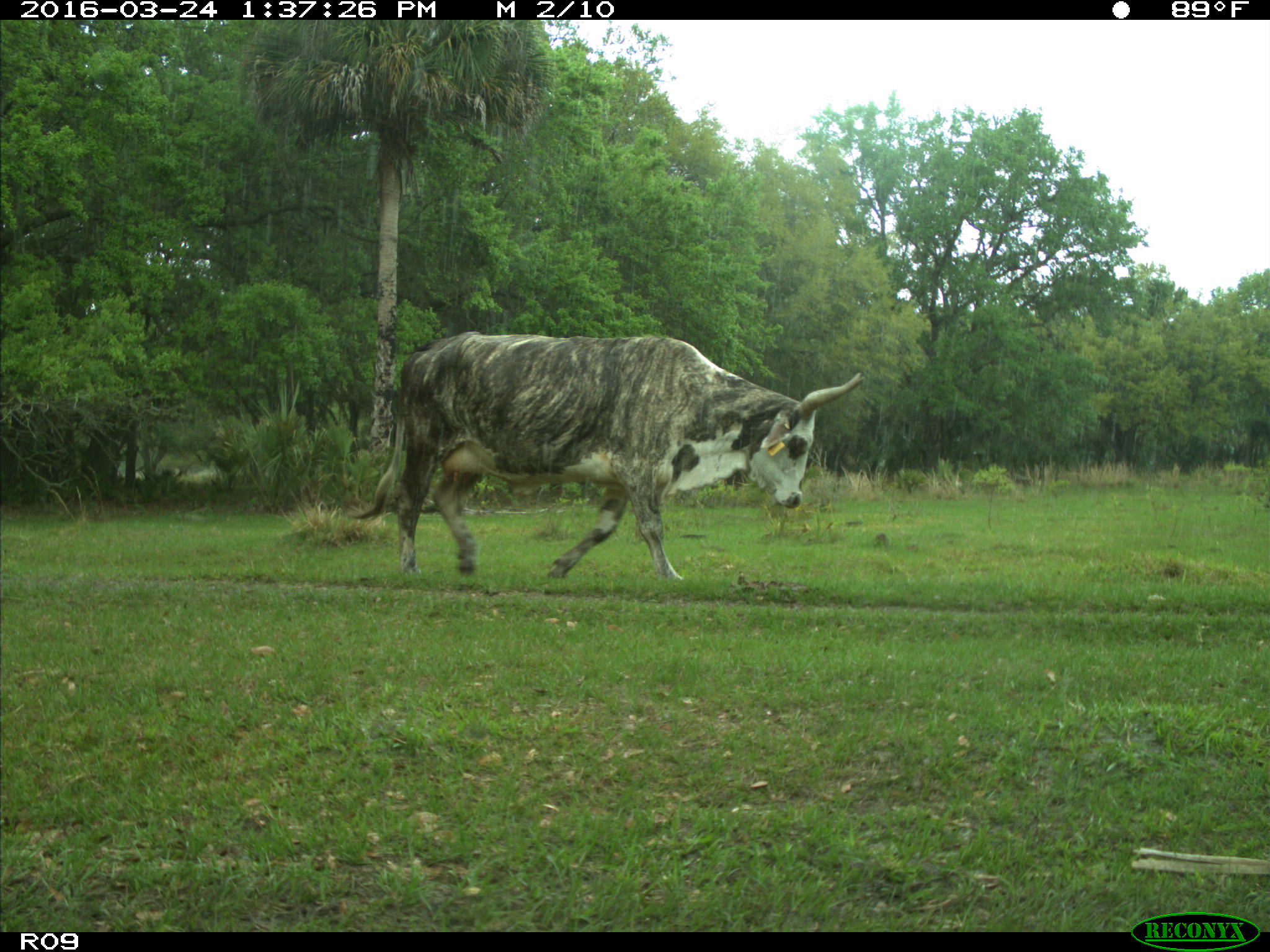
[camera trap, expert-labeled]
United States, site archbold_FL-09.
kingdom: Animalia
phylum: Chordata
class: Mammalia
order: Artiodactyla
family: Bovidae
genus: Bos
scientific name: Bos taurus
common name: domestic cow